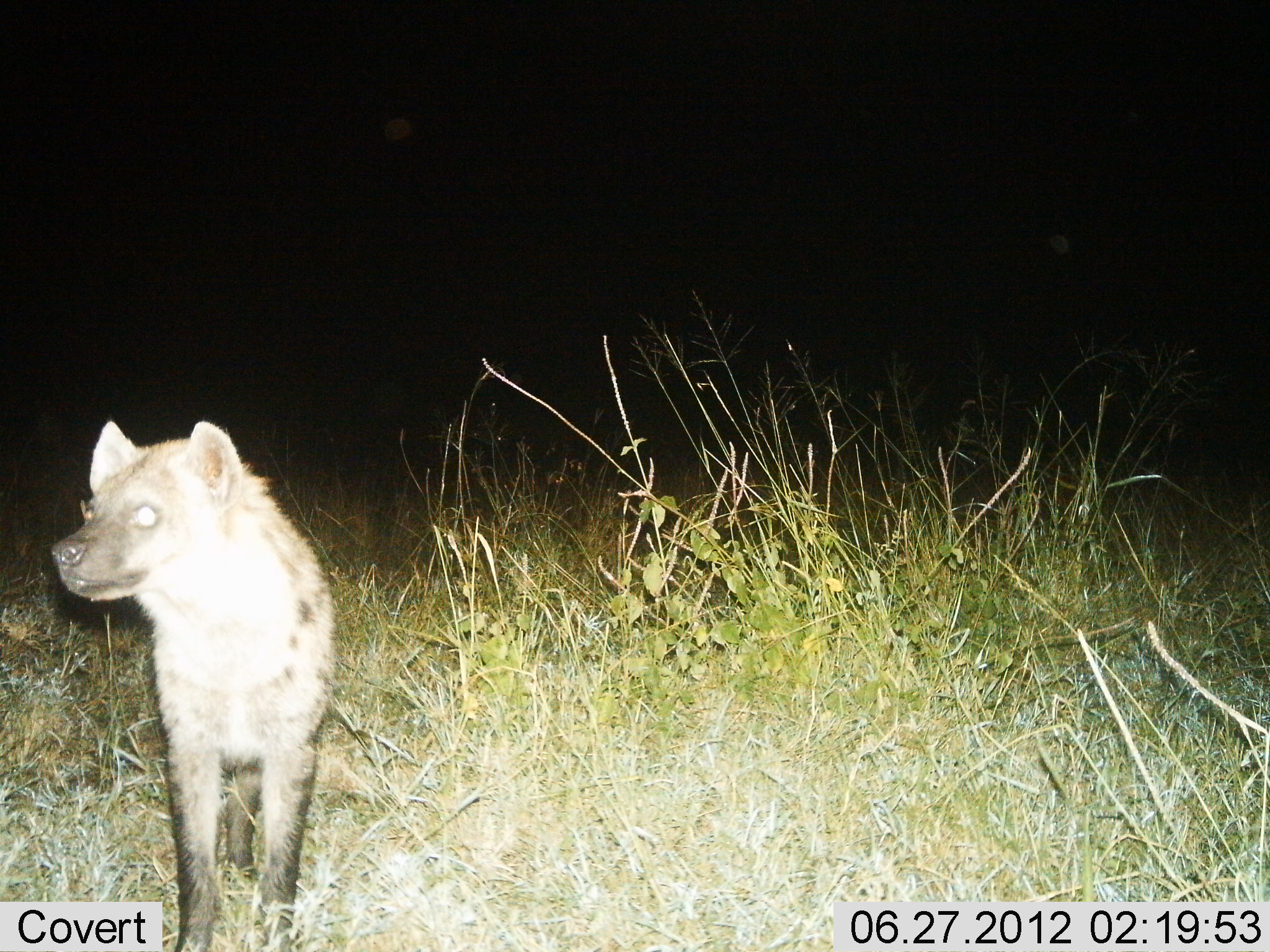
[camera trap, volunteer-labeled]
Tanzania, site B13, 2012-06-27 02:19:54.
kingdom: Animalia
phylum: Chordata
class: Mammalia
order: Carnivora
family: Hyaenidae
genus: Crocuta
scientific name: Crocuta crocuta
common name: spotted hyena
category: hyenaspotted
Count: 1.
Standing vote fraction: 90%.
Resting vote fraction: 0%.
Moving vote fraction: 10%.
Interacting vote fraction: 0%.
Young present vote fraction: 0%.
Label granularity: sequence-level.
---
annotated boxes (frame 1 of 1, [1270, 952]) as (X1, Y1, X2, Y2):
animal: (49, 418, 342, 950)